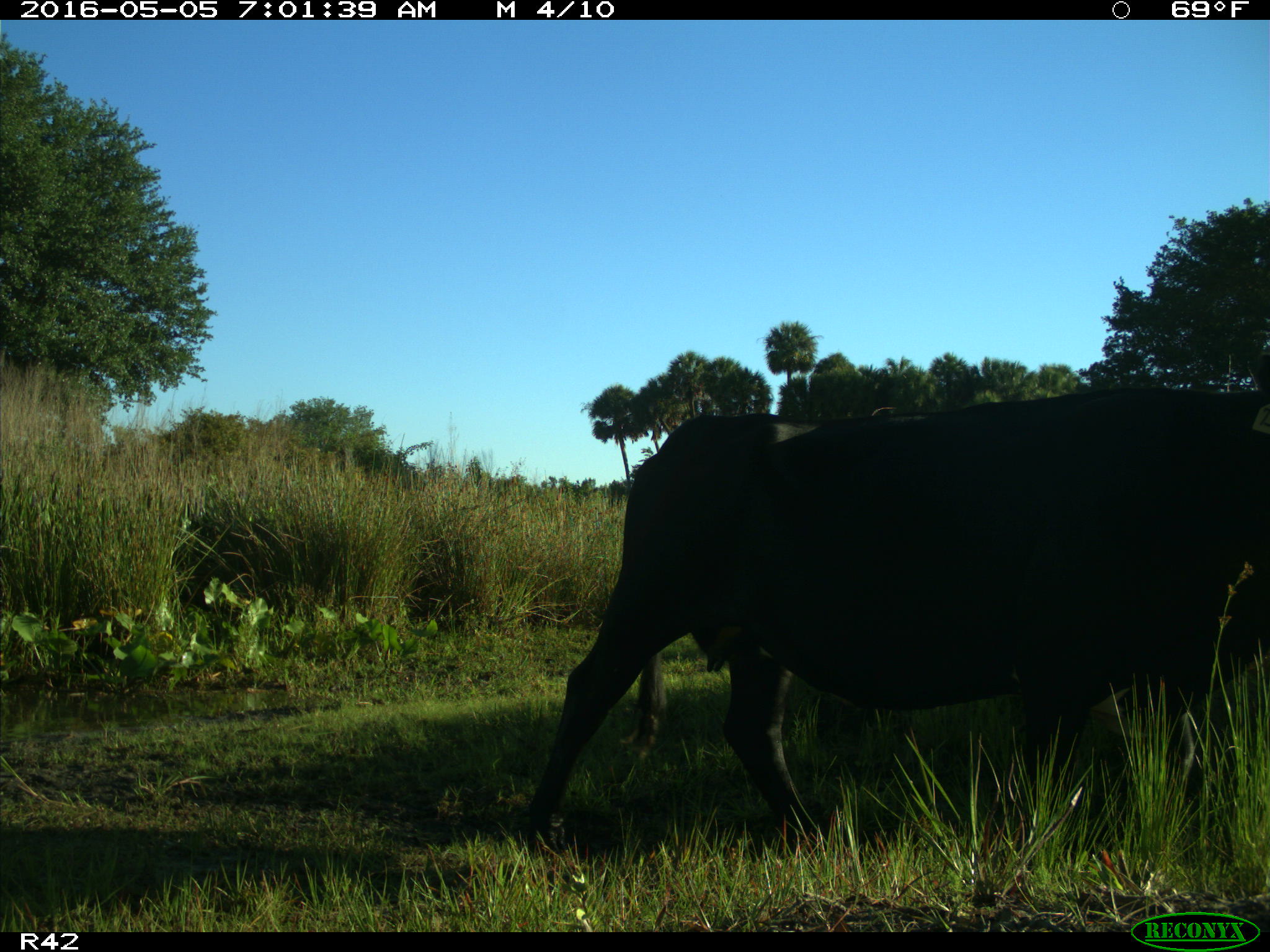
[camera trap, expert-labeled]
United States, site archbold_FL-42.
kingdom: Animalia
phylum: Chordata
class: Mammalia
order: Artiodactyla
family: Bovidae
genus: Bos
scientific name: Bos taurus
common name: domestic cow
Bos taurus (domestic cow).